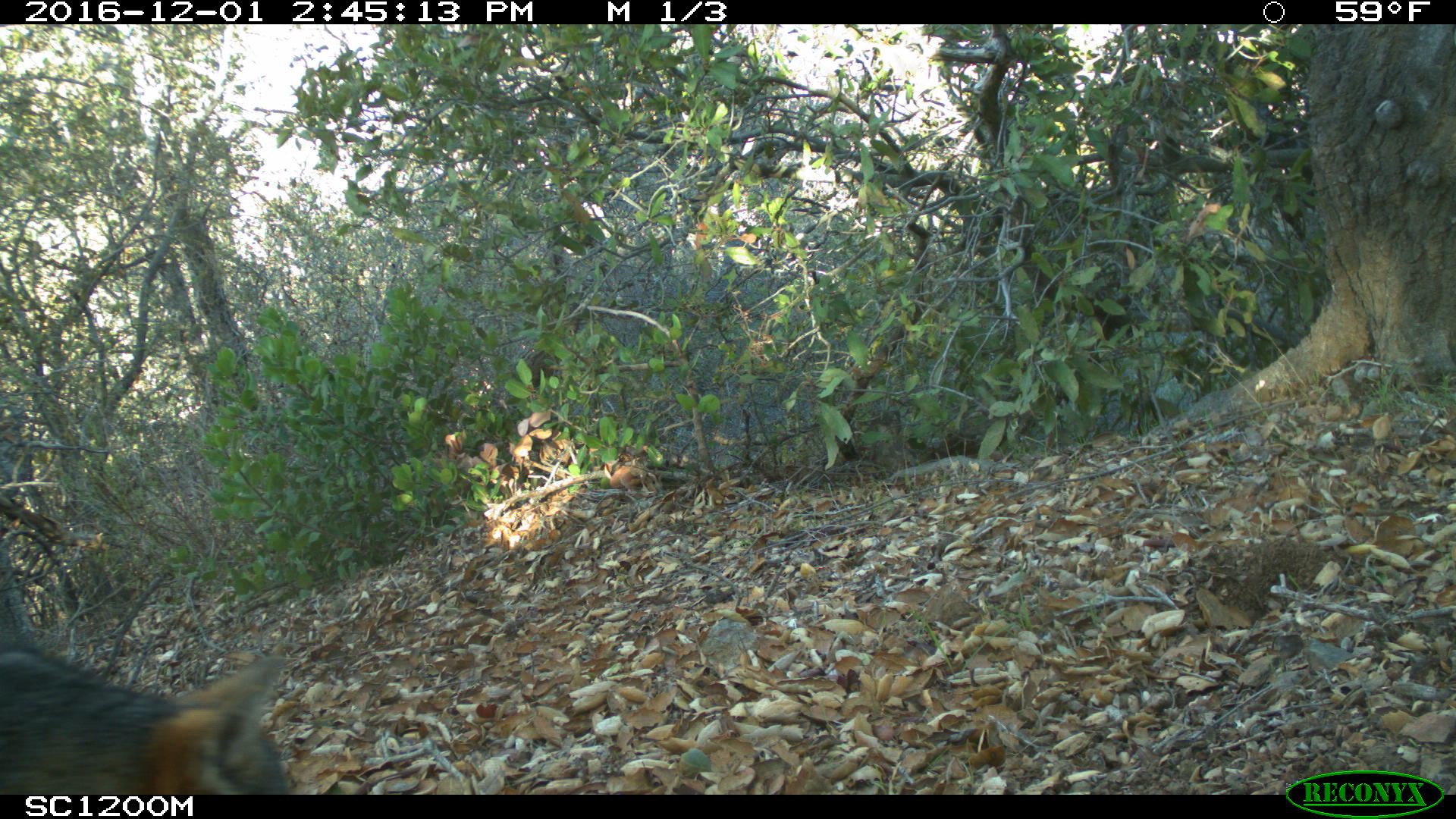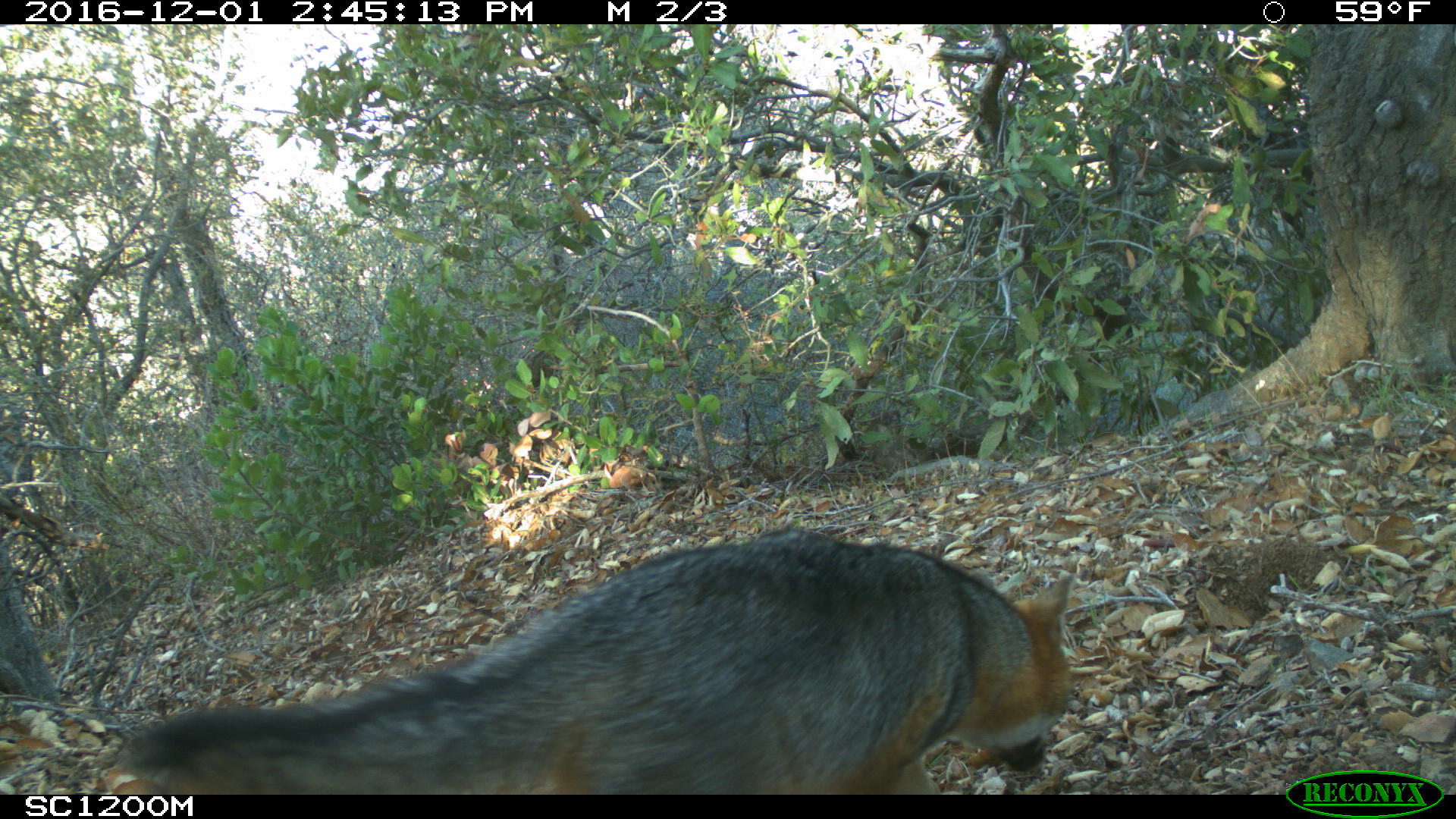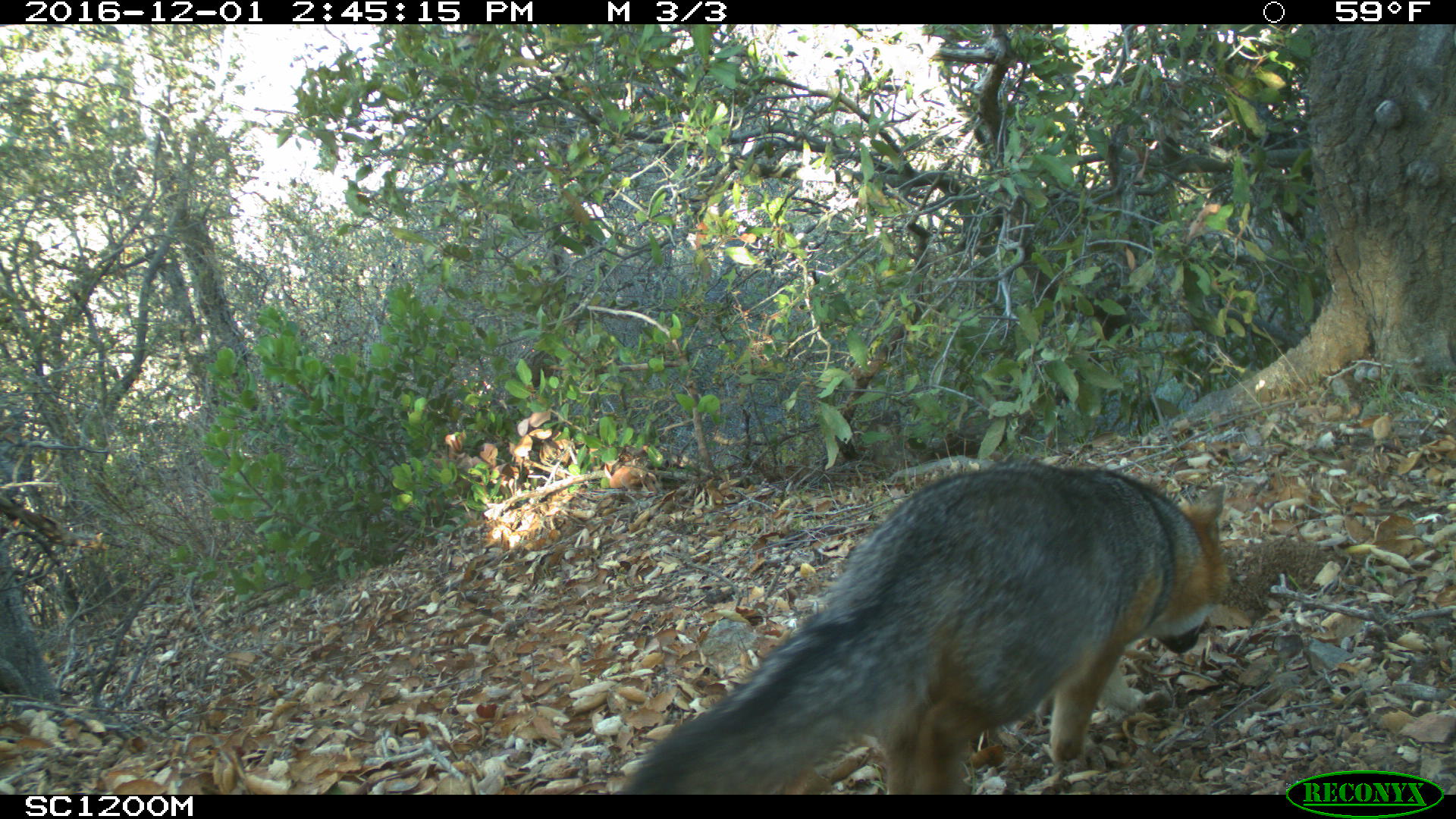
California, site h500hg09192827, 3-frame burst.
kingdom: Animalia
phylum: Chordata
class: Mammalia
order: Carnivora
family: Canidae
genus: Urocyon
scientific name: Urocyon littoralis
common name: island fox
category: fox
Fox (island fox) (Urocyon littoralis).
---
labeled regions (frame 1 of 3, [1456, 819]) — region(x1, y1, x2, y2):
fox: region(0, 639, 288, 795)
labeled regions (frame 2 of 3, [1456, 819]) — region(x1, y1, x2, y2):
fox: region(118, 523, 1068, 794)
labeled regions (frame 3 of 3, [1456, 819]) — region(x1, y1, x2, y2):
fox: region(620, 458, 1227, 795)